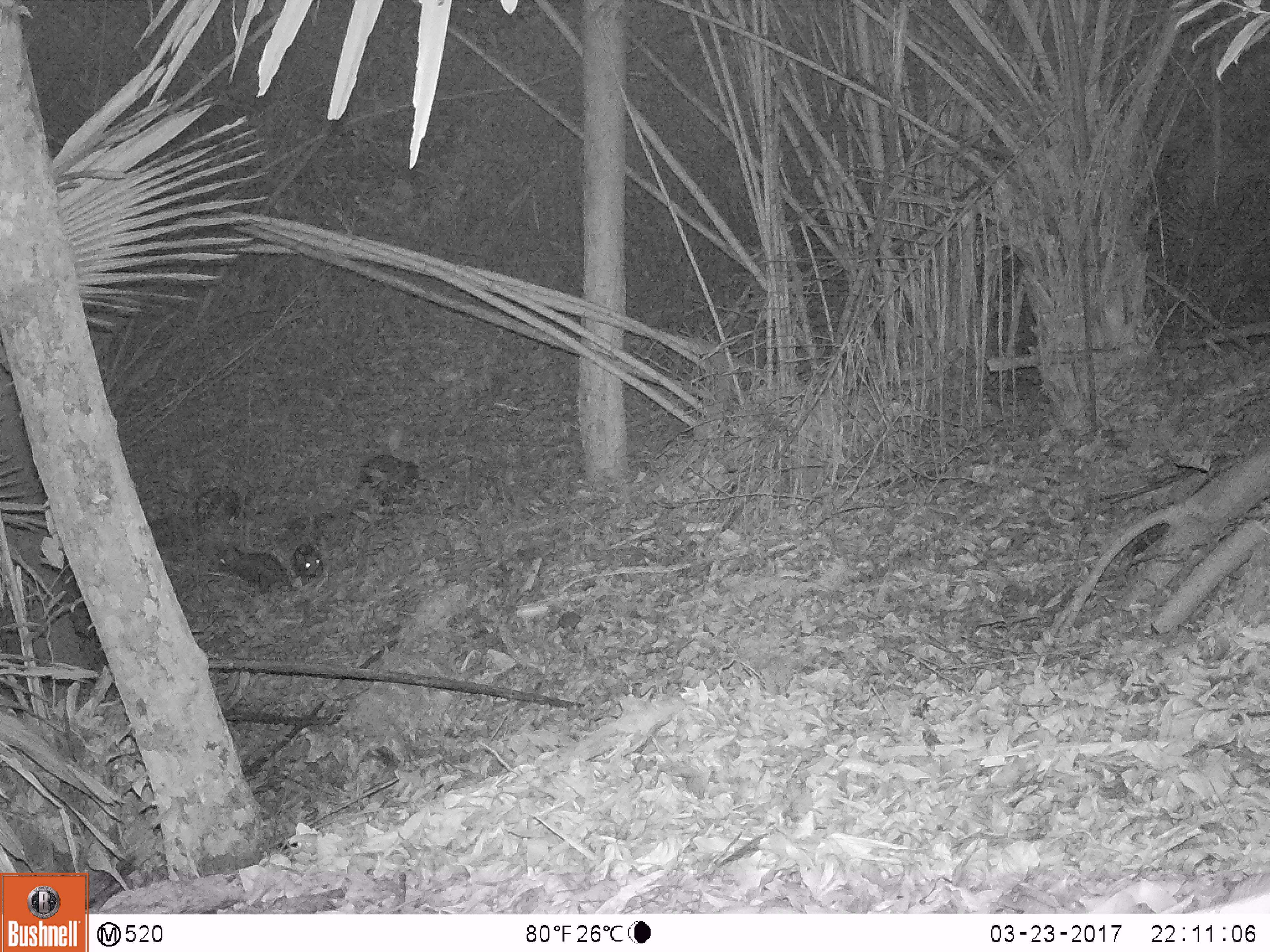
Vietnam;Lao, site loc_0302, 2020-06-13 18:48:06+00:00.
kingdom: Animalia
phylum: Chordata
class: Mammalia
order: Artiodactyla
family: Suidae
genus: Sus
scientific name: Sus scrofa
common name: eurasian wild pig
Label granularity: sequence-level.